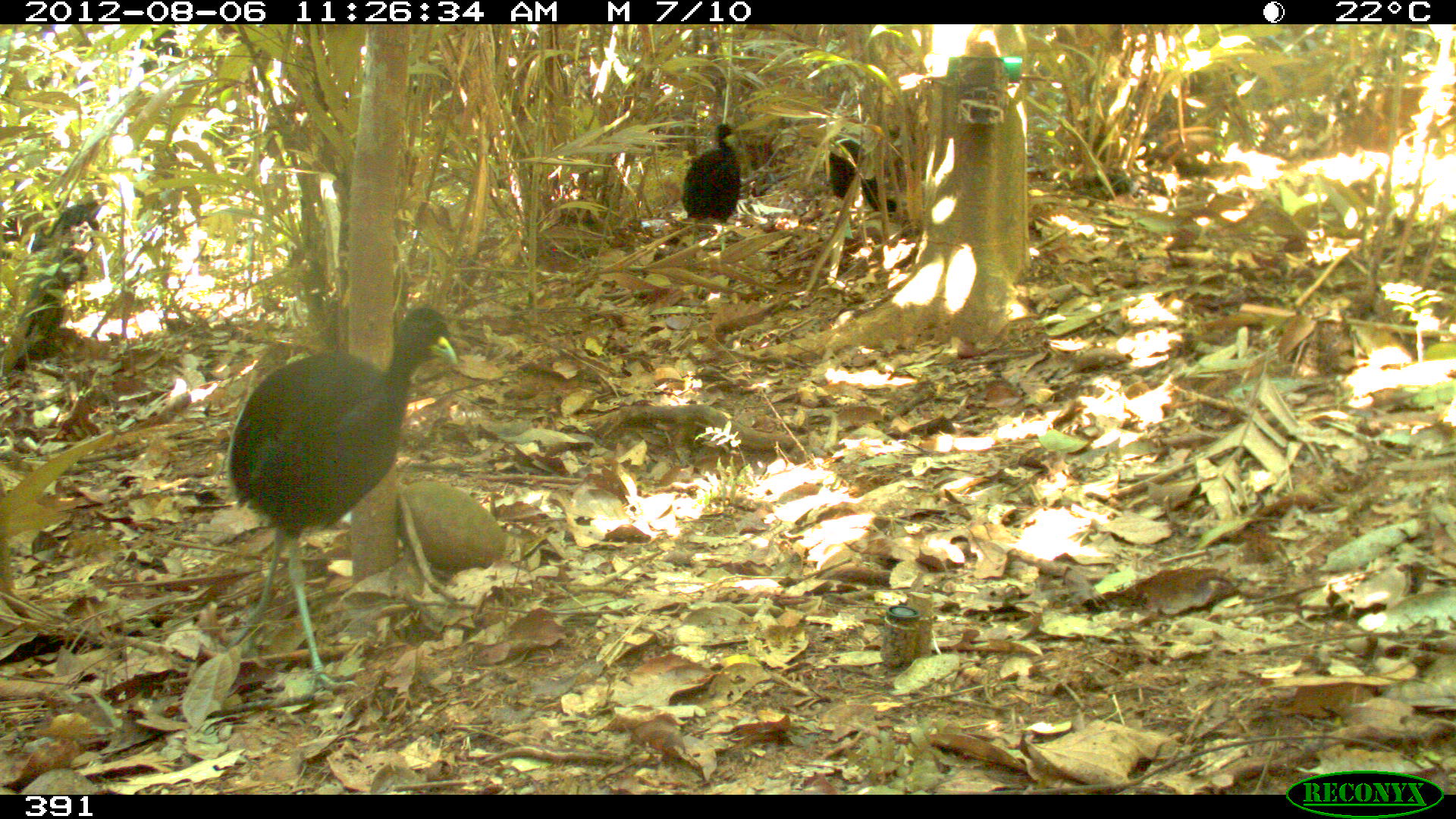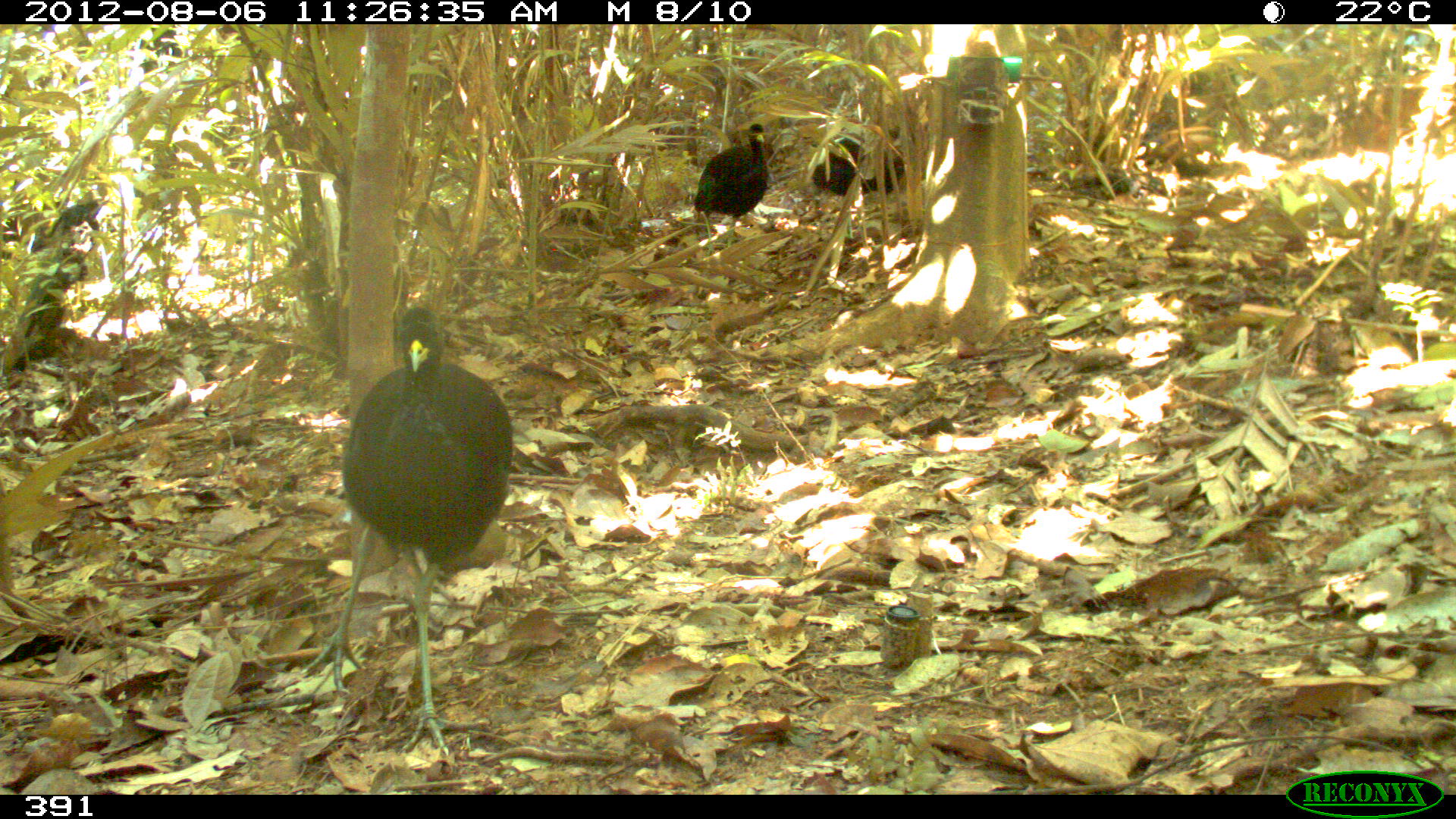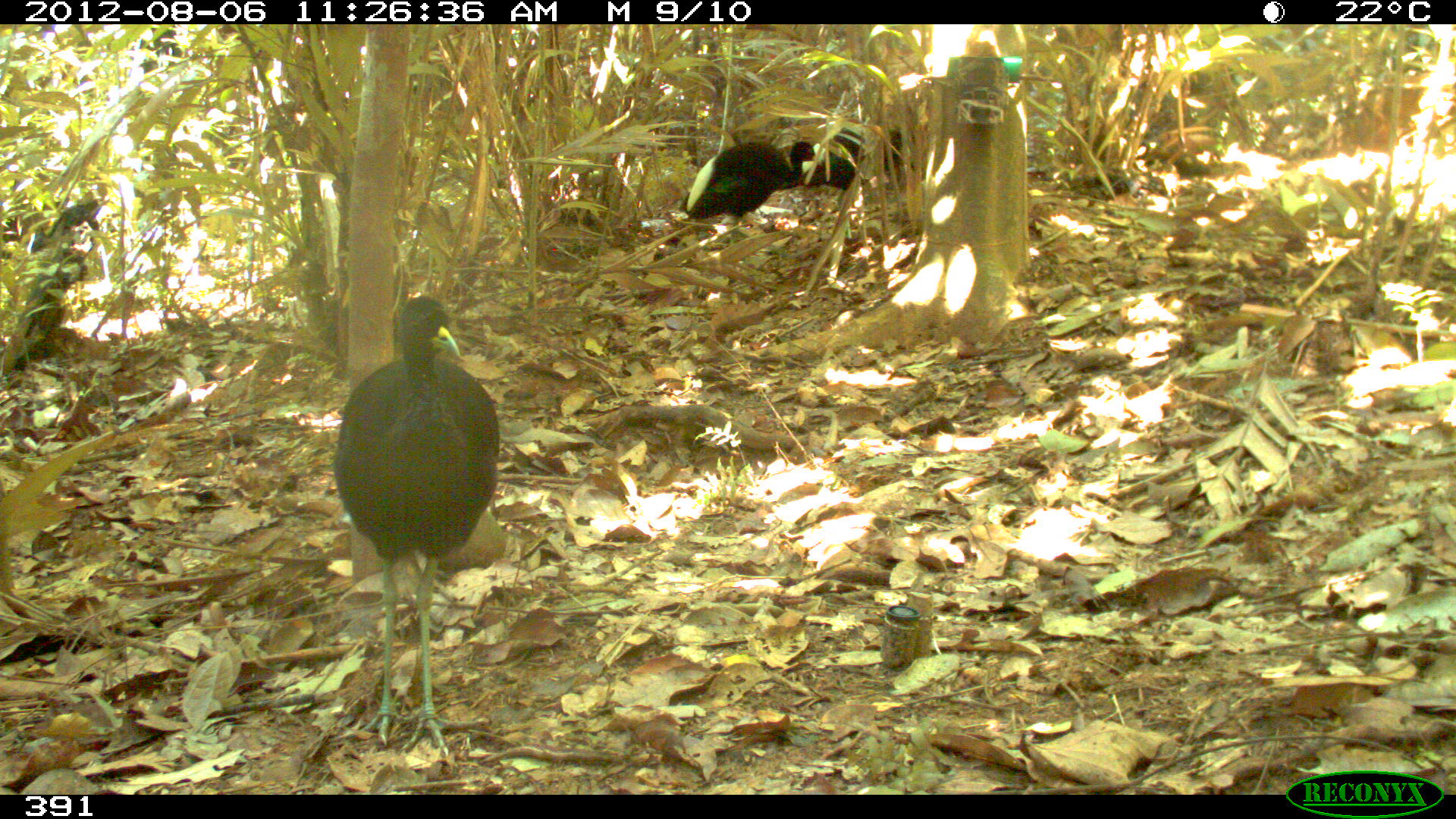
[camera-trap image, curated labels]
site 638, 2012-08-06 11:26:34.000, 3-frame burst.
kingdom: Animalia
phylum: Chordata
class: Aves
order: Gruiformes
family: Psophiidae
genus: Psophia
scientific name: Psophia leucoptera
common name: pale-winged trumpeter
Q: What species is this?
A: Psophia leucoptera (pale-winged trumpeter).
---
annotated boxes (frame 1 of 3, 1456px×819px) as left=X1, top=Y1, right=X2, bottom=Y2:
psophia leucoptera: left=227, top=305, right=458, bottom=699; left=679, top=120, right=739, bottom=263; left=830, top=132, right=898, bottom=222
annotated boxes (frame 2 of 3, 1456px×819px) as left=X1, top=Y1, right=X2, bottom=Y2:
psophia leucoptera: left=301, top=306, right=515, bottom=760; left=813, top=124, right=915, bottom=240; left=694, top=124, right=769, bottom=249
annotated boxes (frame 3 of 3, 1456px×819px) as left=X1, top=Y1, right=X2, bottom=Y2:
psophia leucoptera: left=332, top=295, right=502, bottom=765; left=680, top=139, right=818, bottom=229; left=806, top=126, right=916, bottom=206